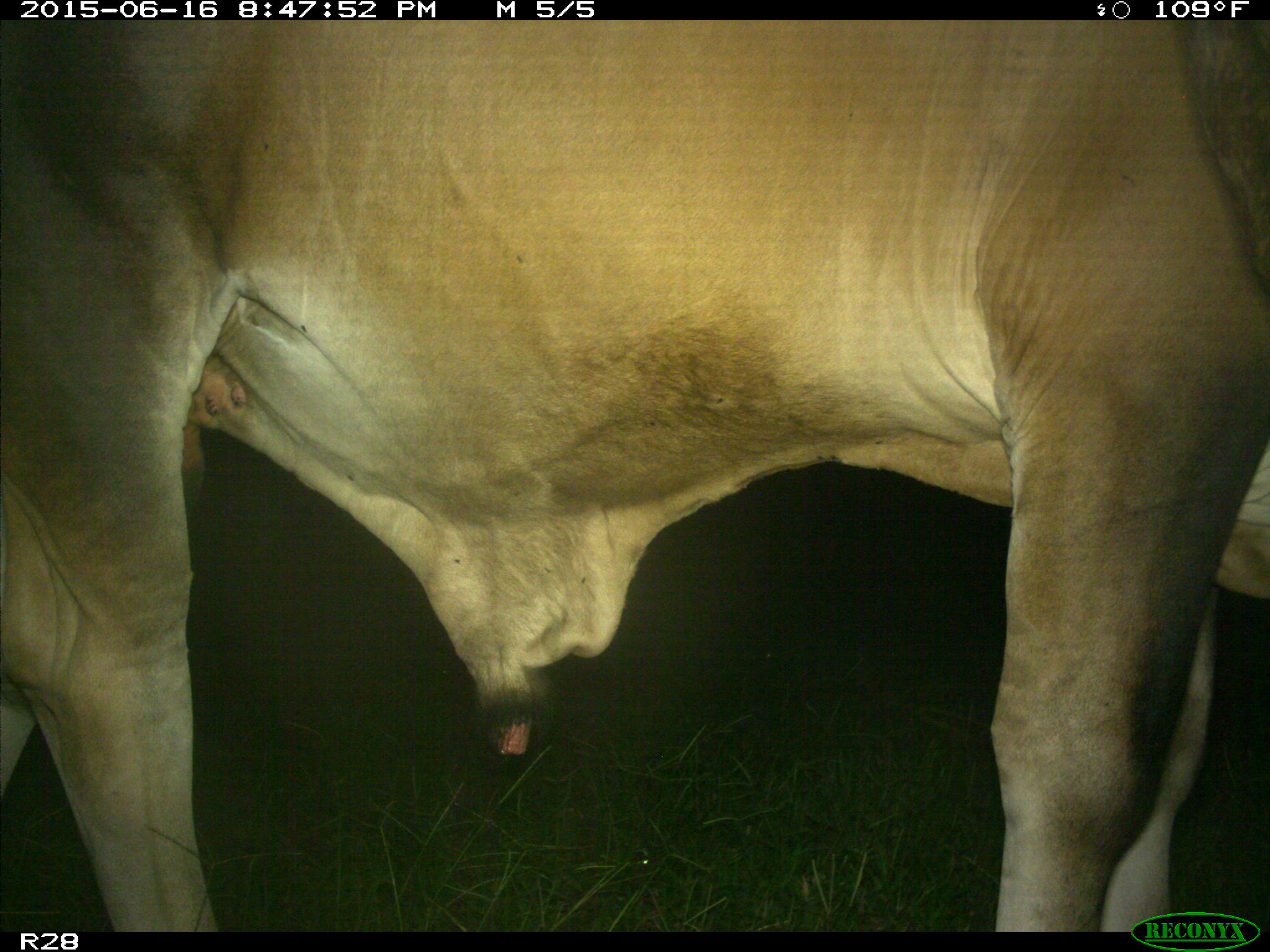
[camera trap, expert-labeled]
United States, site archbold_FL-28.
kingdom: Animalia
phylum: Chordata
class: Mammalia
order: Artiodactyla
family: Bovidae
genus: Bos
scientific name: Bos taurus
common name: domestic cow